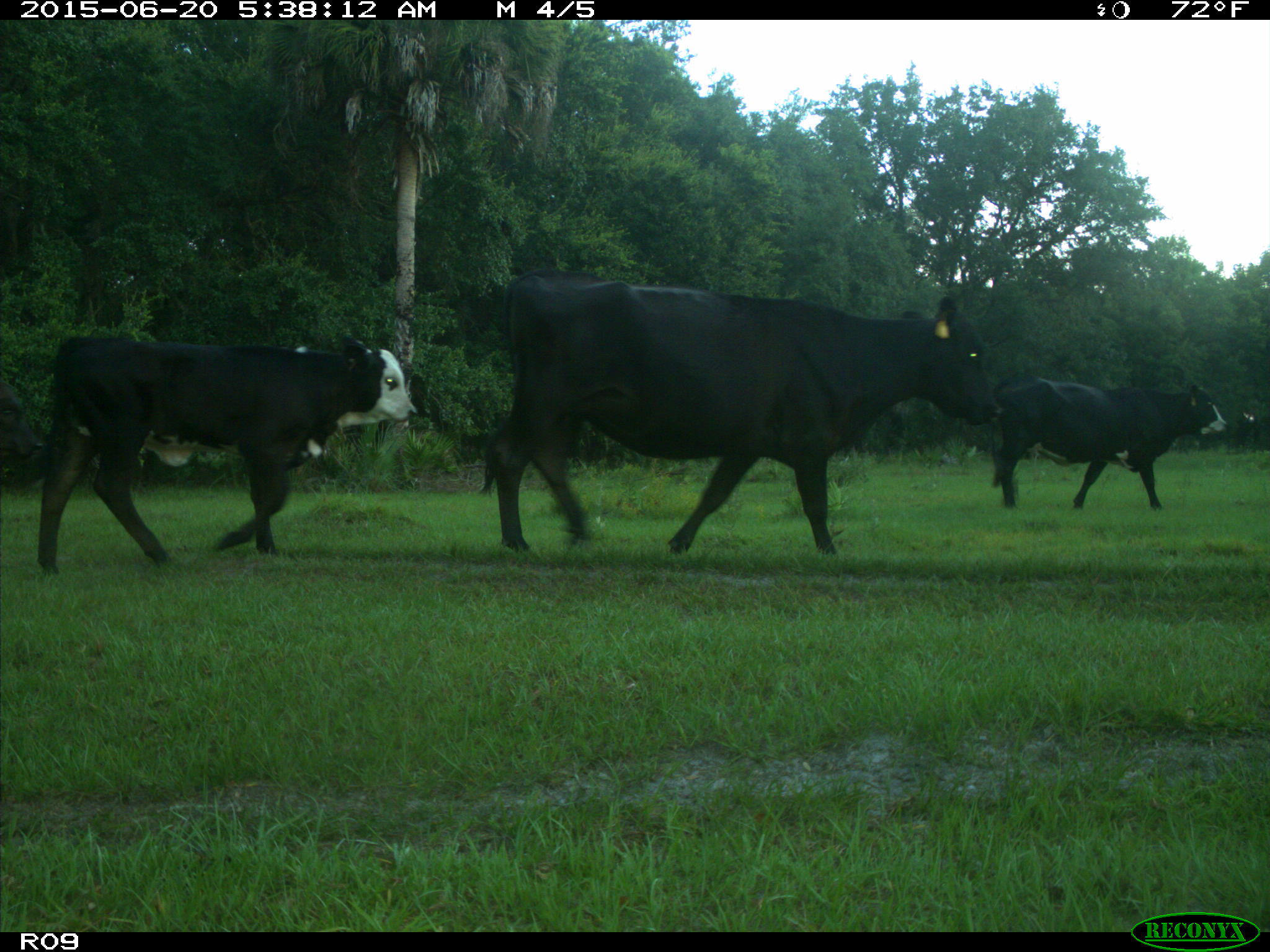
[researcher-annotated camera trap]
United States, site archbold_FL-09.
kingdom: Animalia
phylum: Chordata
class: Mammalia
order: Artiodactyla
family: Bovidae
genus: Bos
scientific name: Bos taurus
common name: domestic cow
Bos taurus (domestic cow).